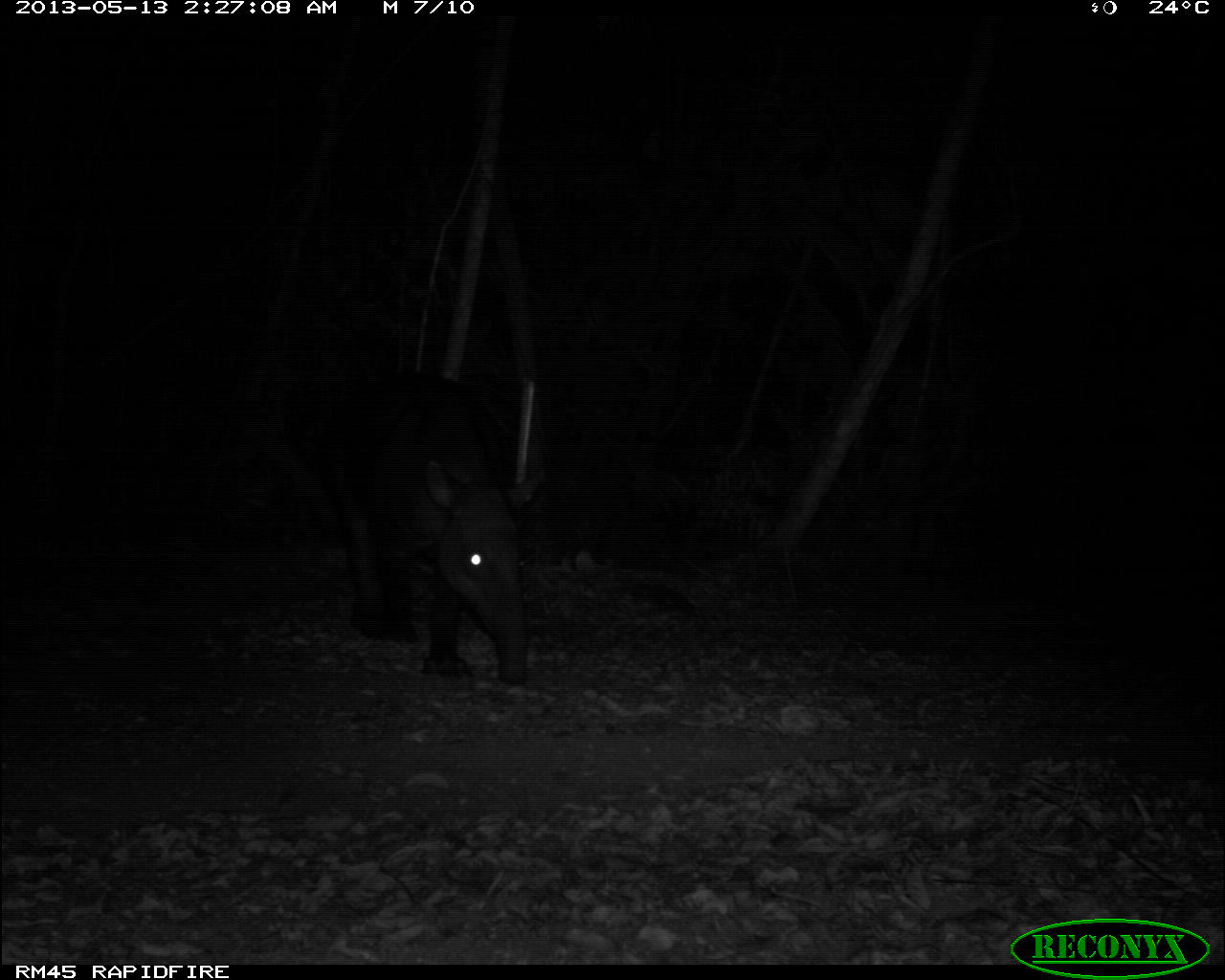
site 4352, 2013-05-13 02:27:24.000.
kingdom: Animalia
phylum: Chordata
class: Mammalia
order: Perissodactyla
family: Tapiridae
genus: Tapirus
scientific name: Tapirus bairdii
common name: baird's tapir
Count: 1.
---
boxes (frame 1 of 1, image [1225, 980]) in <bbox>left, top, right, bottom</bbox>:
tapirus bairdii: <bbox>279, 367, 539, 685</bbox>